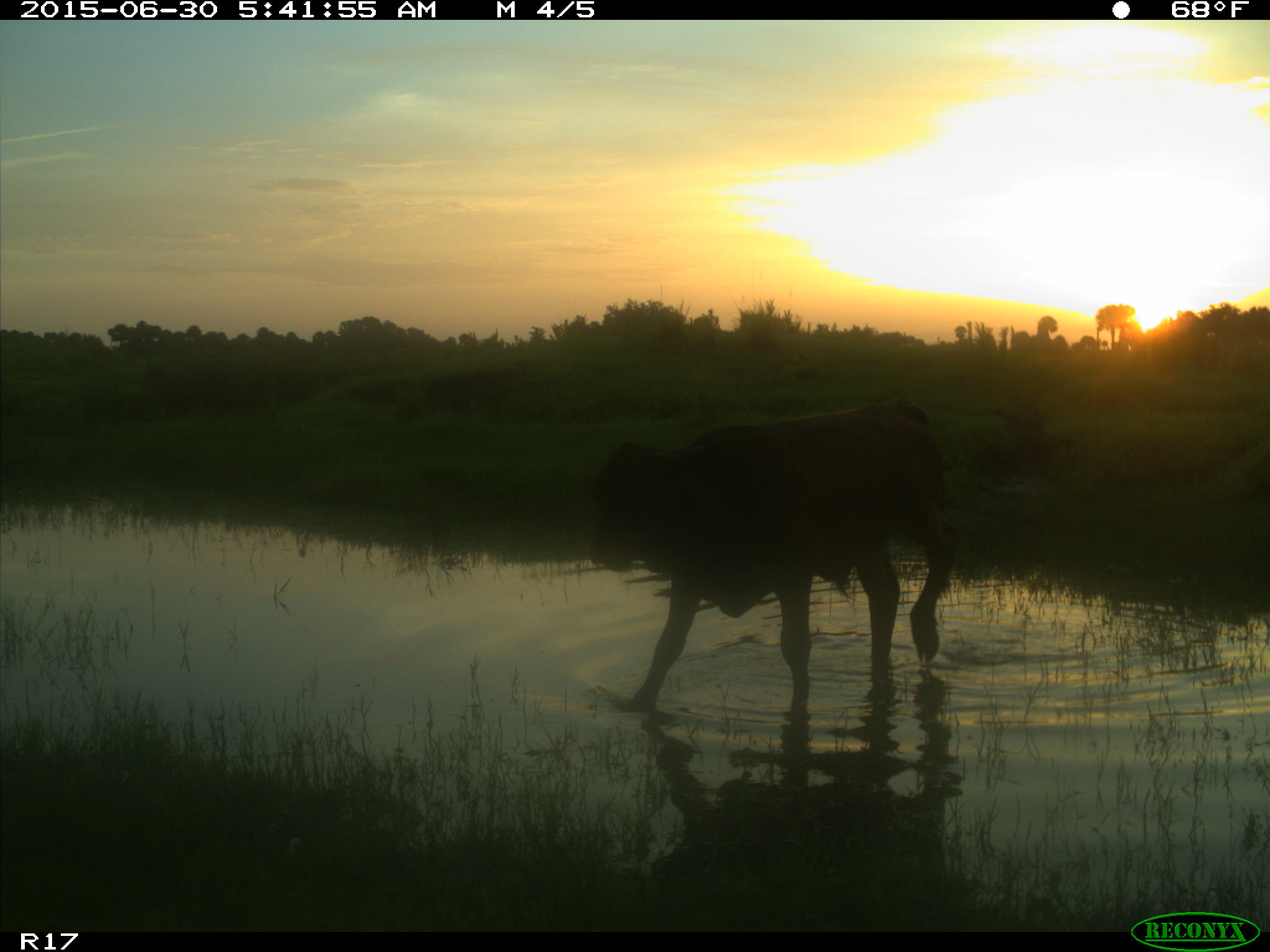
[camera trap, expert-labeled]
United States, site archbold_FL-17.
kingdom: Animalia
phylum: Chordata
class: Mammalia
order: Artiodactyla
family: Bovidae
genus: Bos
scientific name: Bos taurus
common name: domestic cow